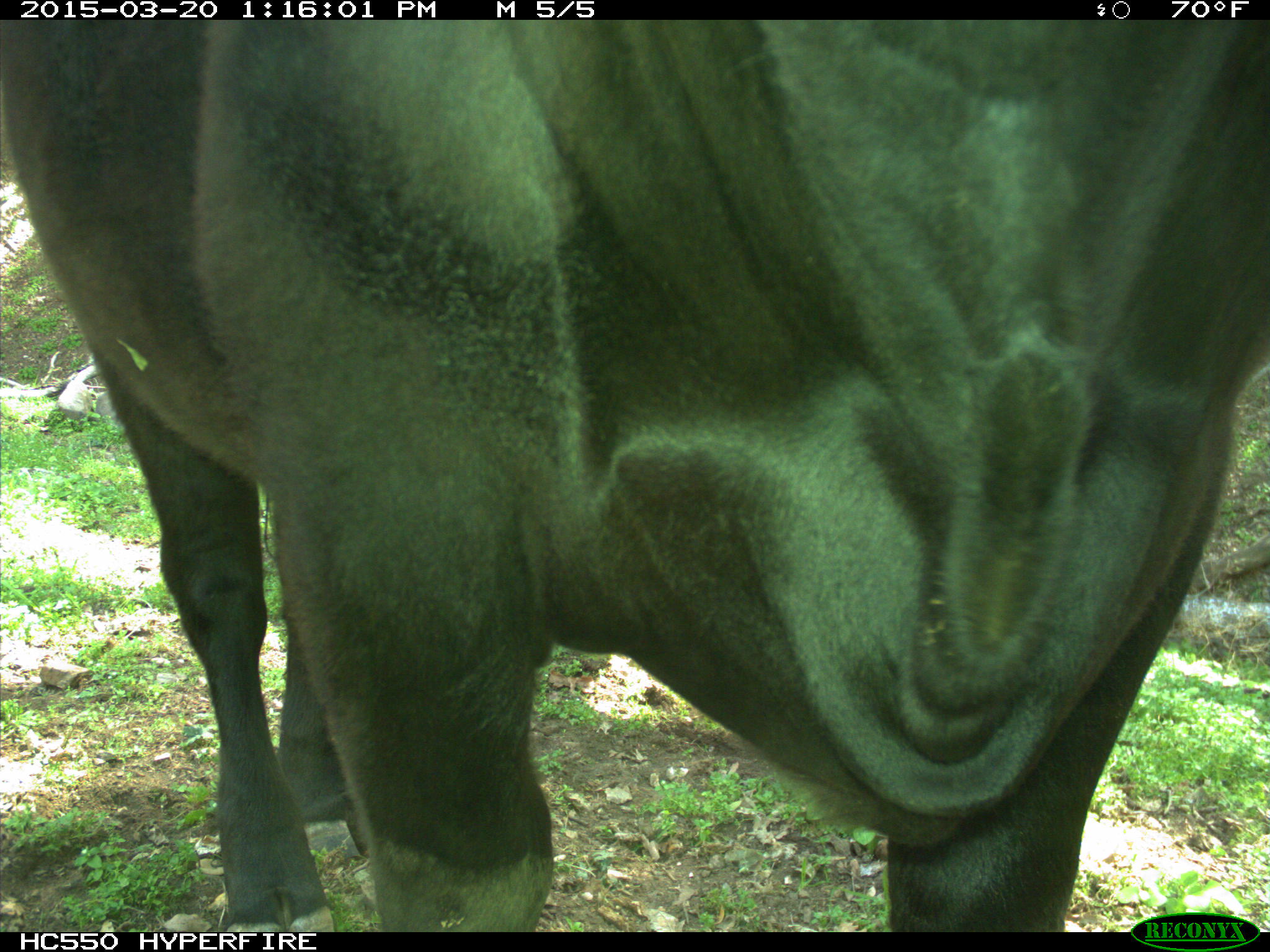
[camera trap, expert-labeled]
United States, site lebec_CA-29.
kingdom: Animalia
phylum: Chordata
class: Mammalia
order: Artiodactyla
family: Bovidae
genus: Bos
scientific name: Bos taurus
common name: domestic cow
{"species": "Bos taurus (domestic cow)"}